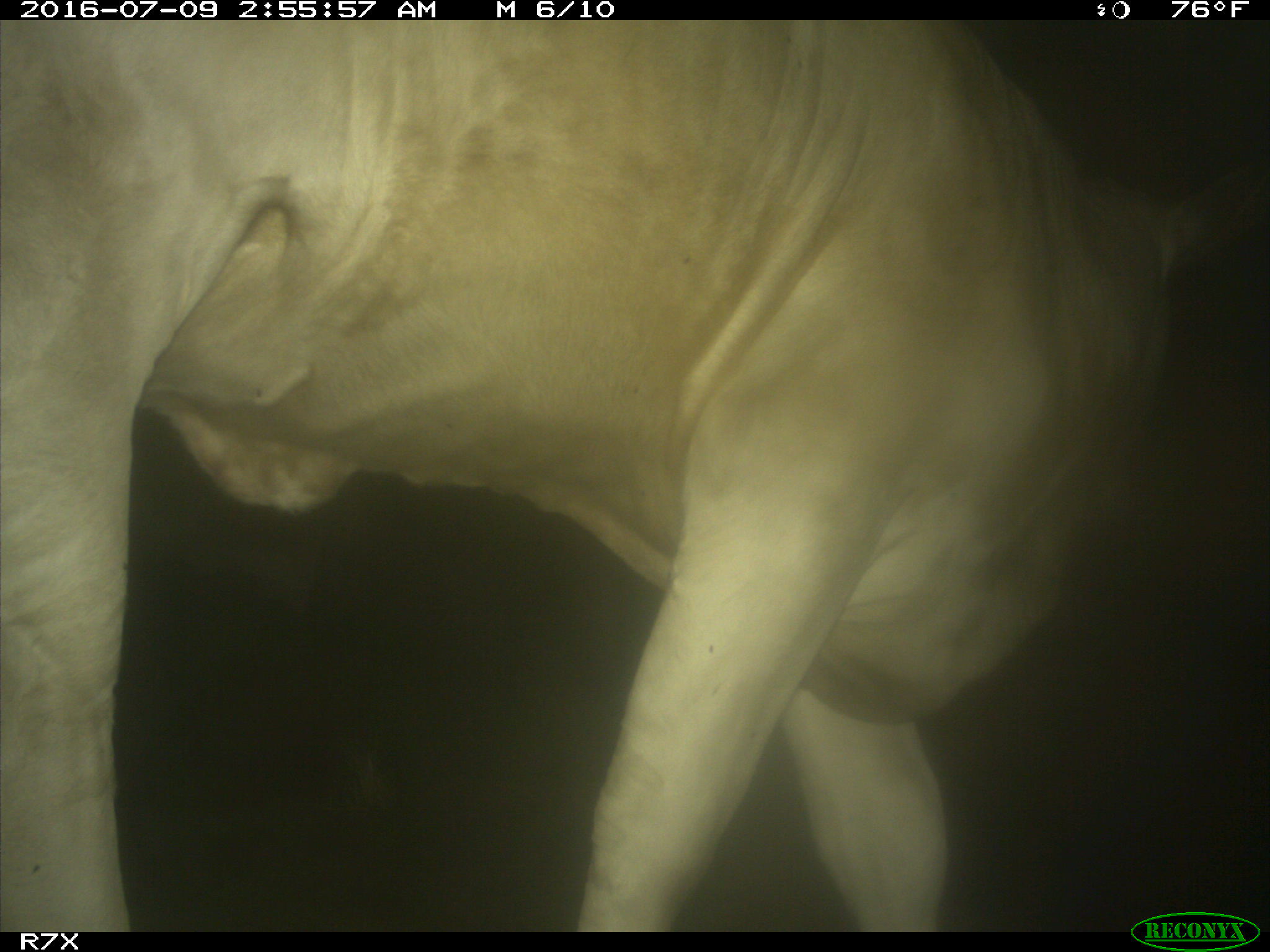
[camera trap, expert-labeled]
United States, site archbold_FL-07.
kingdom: Animalia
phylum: Chordata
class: Mammalia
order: Artiodactyla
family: Bovidae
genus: Bos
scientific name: Bos taurus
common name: domestic cow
Bos taurus (domestic cow).